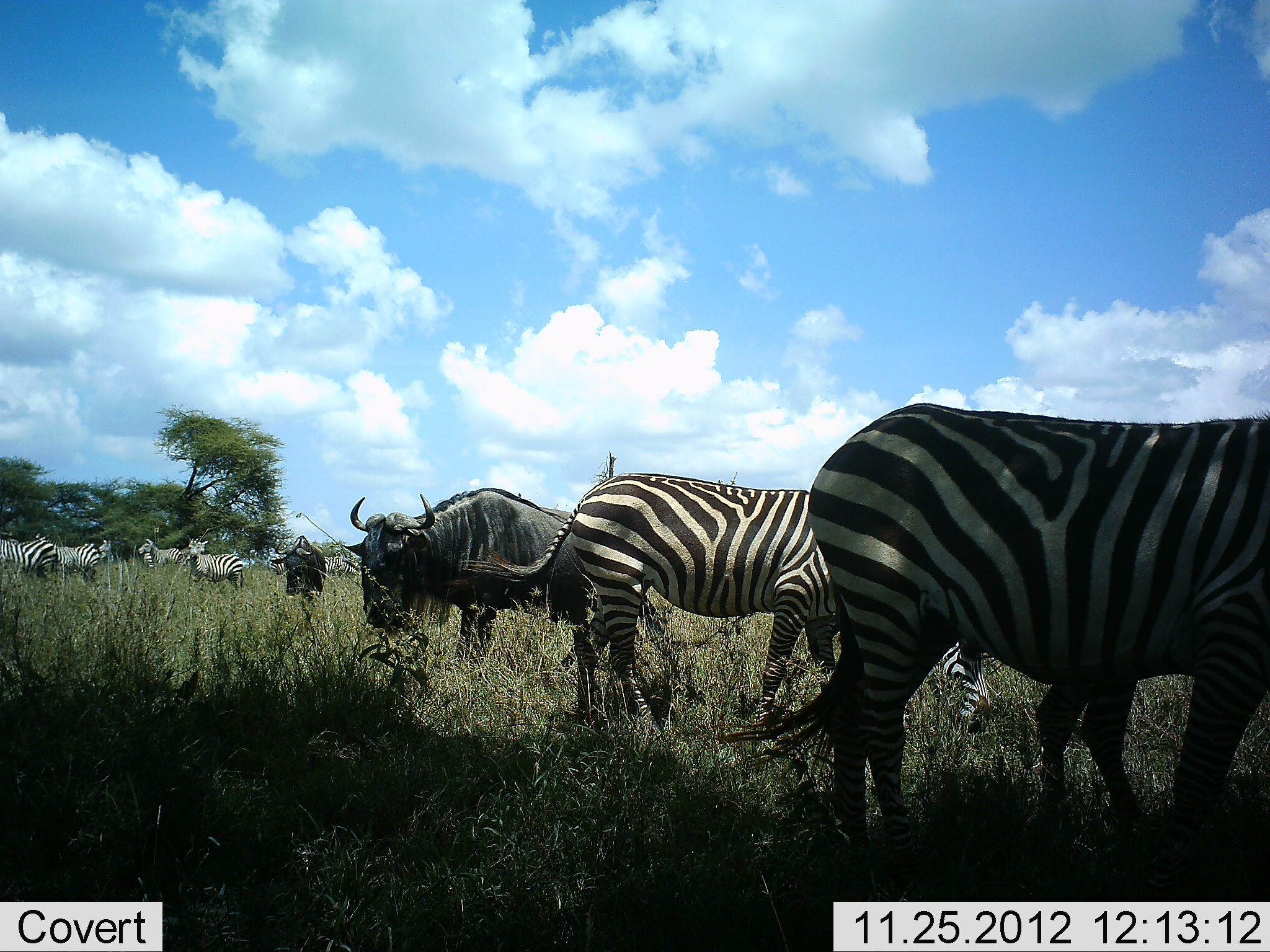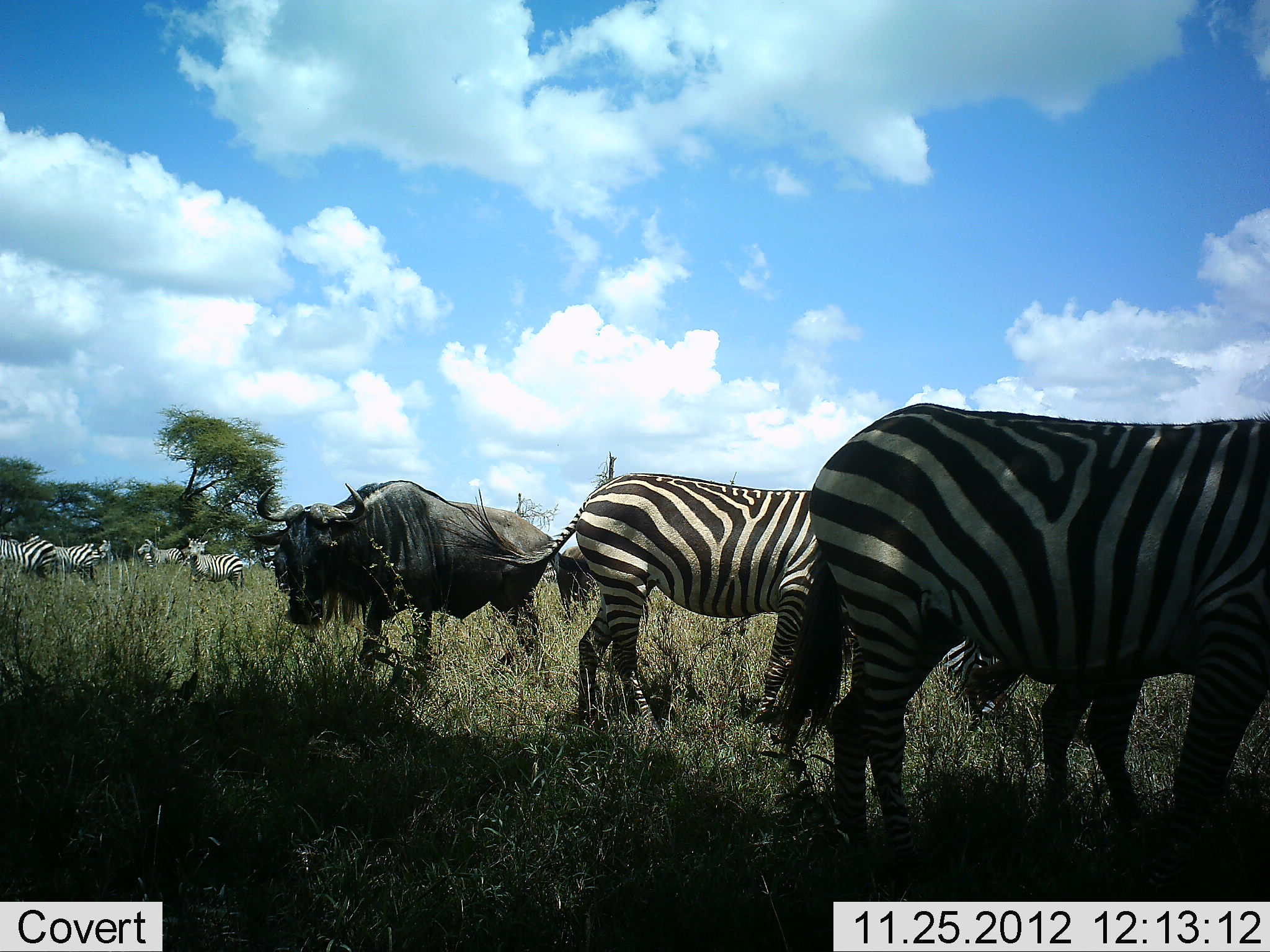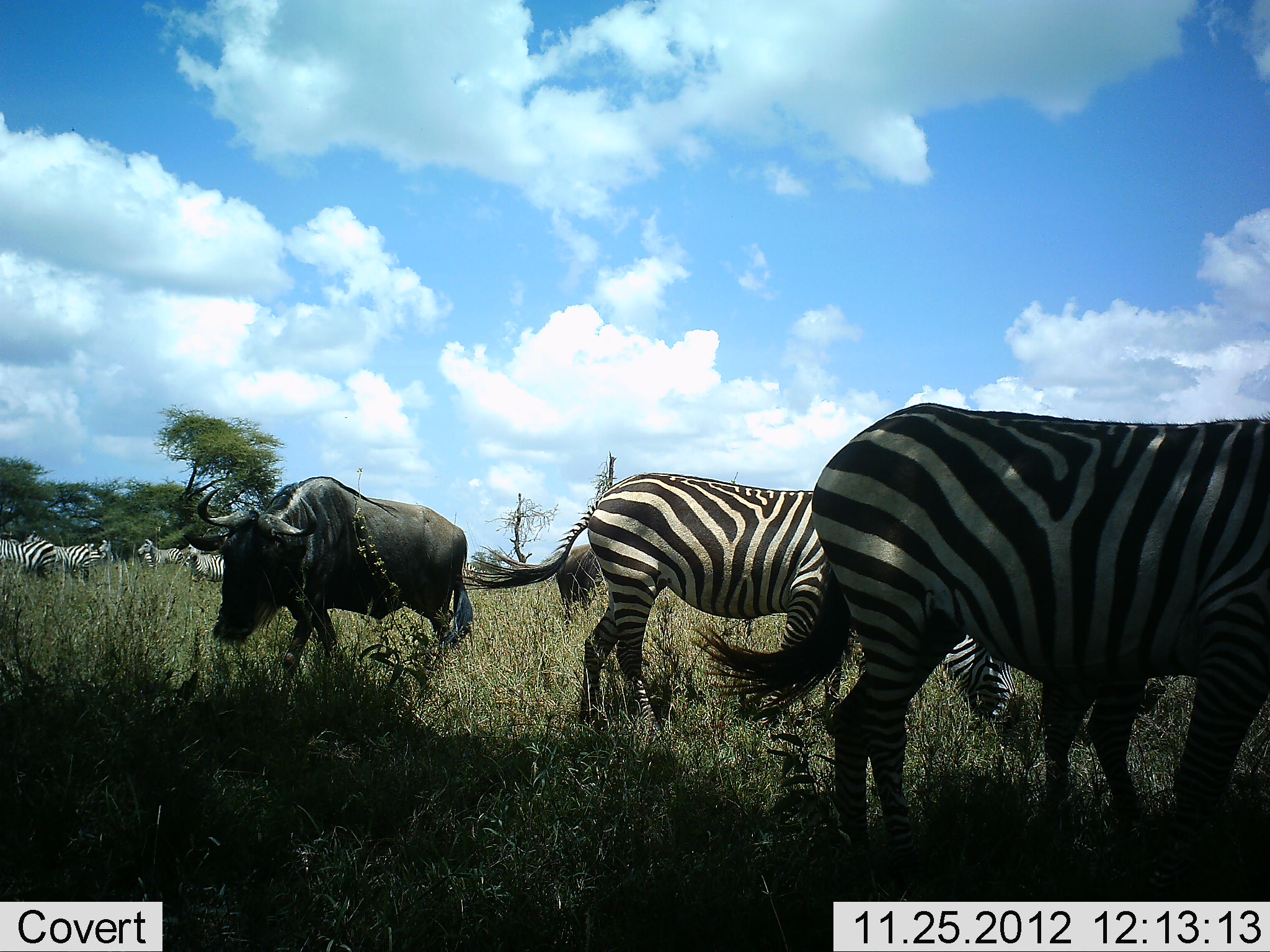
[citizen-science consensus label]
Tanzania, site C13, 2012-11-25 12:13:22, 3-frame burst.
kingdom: Animalia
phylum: Chordata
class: Mammalia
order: Artiodactyla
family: Bovidae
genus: Connochaetes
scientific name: Connochaetes taurinus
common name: blue wildebeest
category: wildebeest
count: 3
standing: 70%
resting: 0%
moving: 80%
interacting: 0%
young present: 0%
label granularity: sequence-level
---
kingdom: Animalia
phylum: Chordata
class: Mammalia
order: Perissodactyla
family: Equidae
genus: Equus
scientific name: Equus quagga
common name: plains zebra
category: zebra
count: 6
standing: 91%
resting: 0%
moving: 9%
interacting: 0%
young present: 0%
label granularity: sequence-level